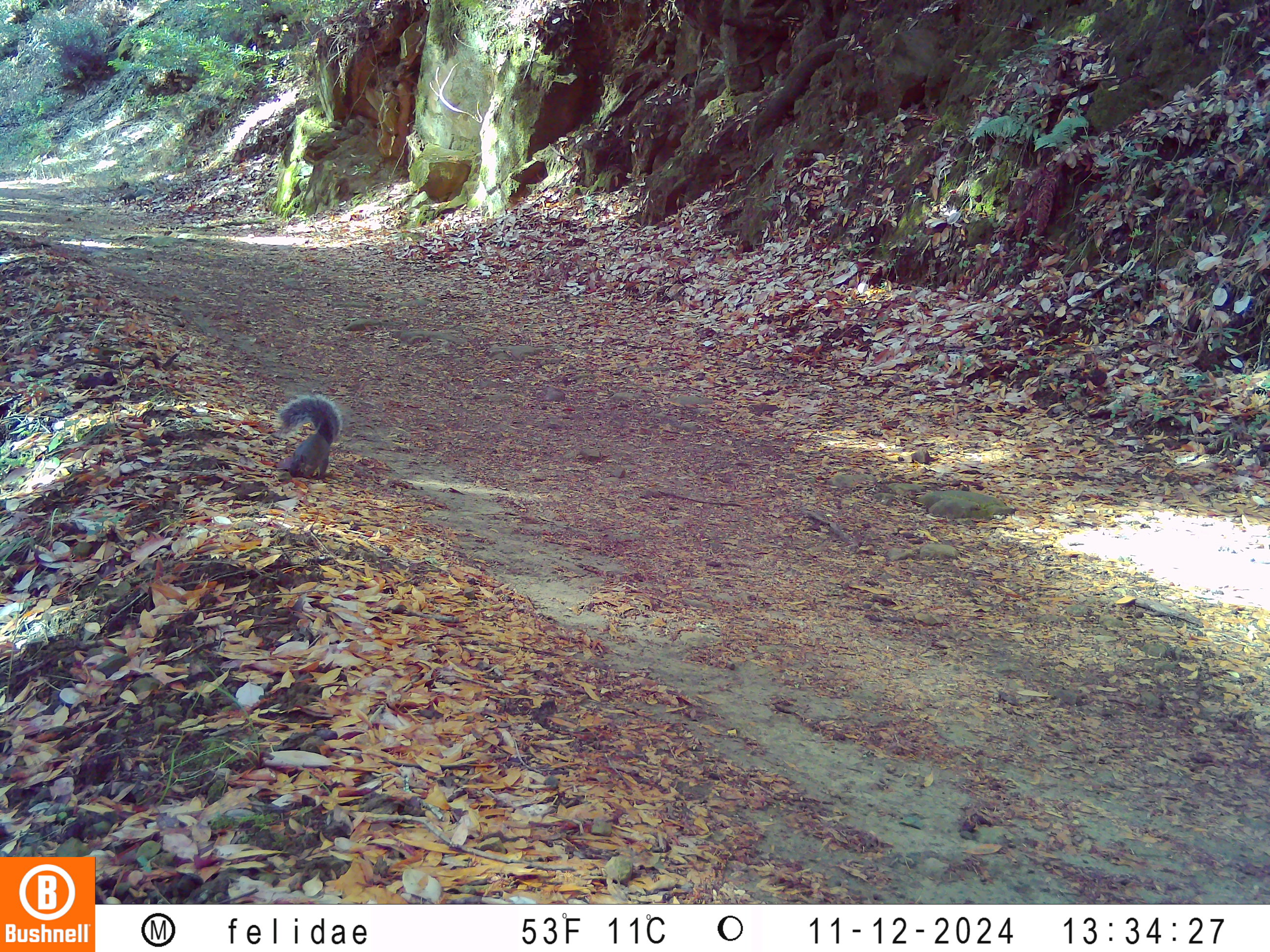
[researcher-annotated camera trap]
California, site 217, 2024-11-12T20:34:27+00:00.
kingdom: Animalia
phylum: Chordata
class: Mammalia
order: Rodentia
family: Sciuridae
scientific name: Sciuridae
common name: squirrel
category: unknown squirrel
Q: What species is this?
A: Unknown squirrel (squirrel) (Sciuridae).